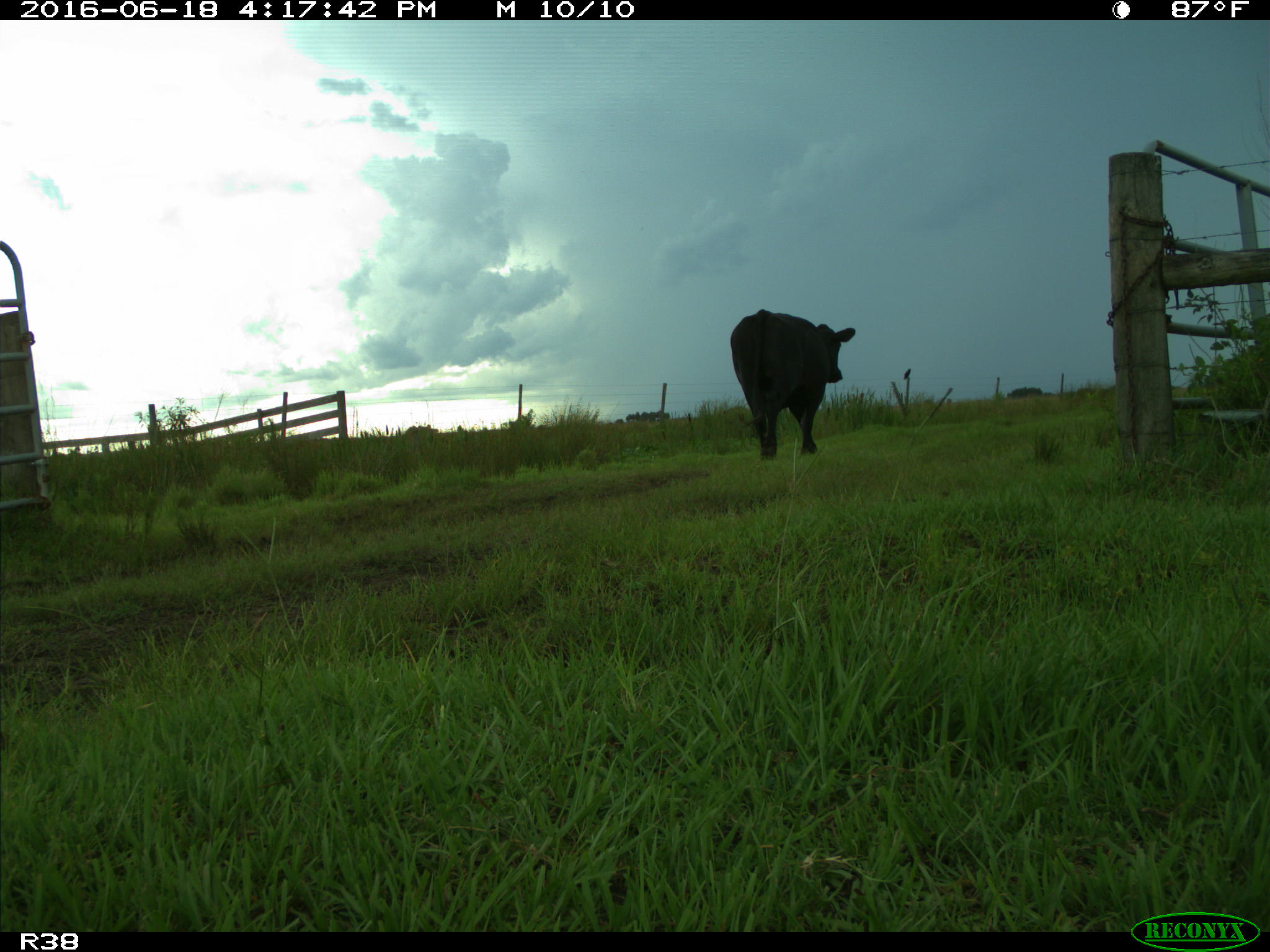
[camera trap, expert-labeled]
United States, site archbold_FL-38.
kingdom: Animalia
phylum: Chordata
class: Mammalia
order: Artiodactyla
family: Bovidae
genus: Bos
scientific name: Bos taurus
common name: domestic cow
Bos taurus (domestic cow).